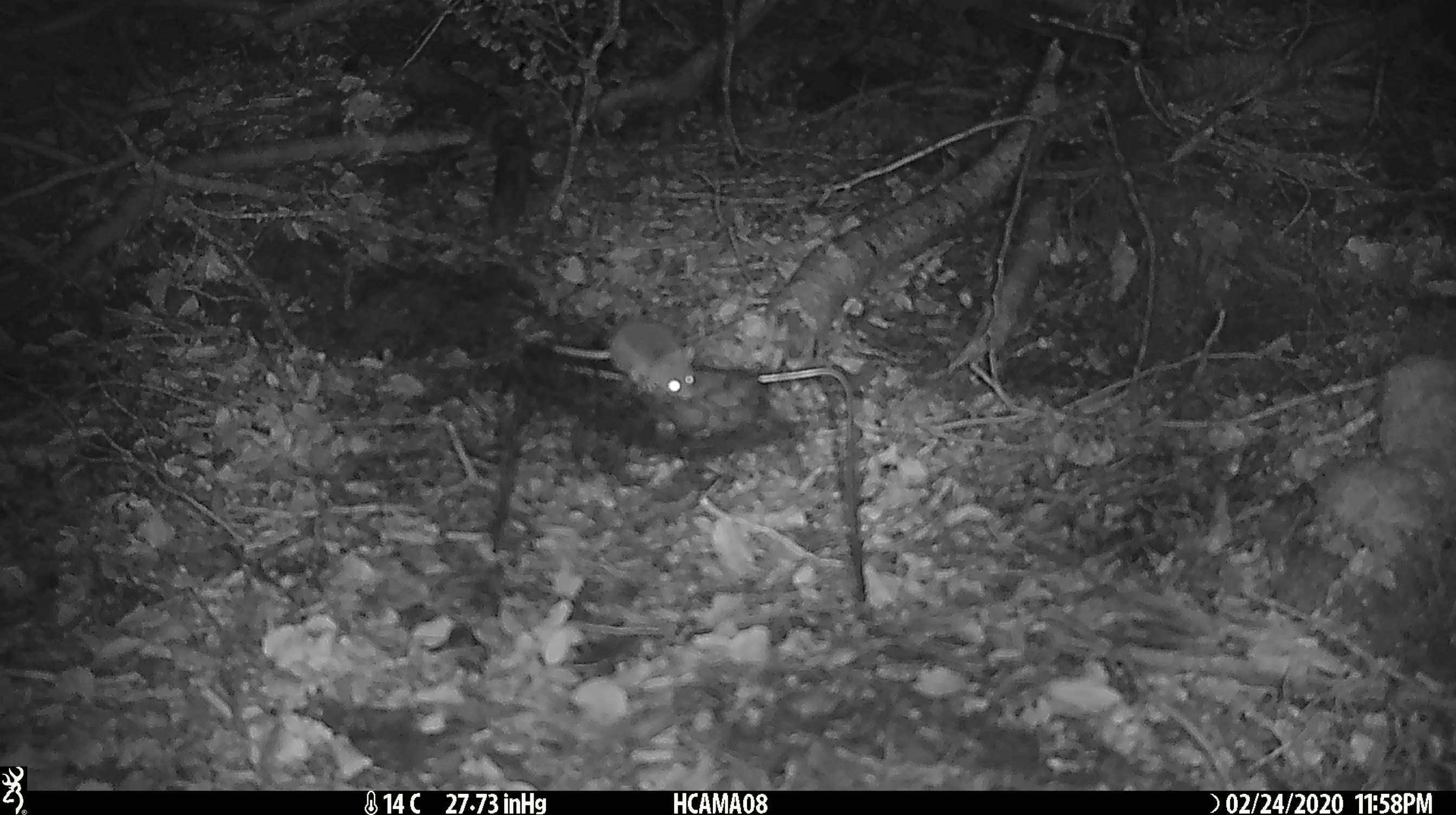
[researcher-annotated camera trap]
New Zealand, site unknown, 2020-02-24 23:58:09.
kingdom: Animalia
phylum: Chordata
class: Mammalia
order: Rodentia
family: Muridae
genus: Mus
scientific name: Mus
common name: mouse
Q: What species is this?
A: Mouse (Mus).